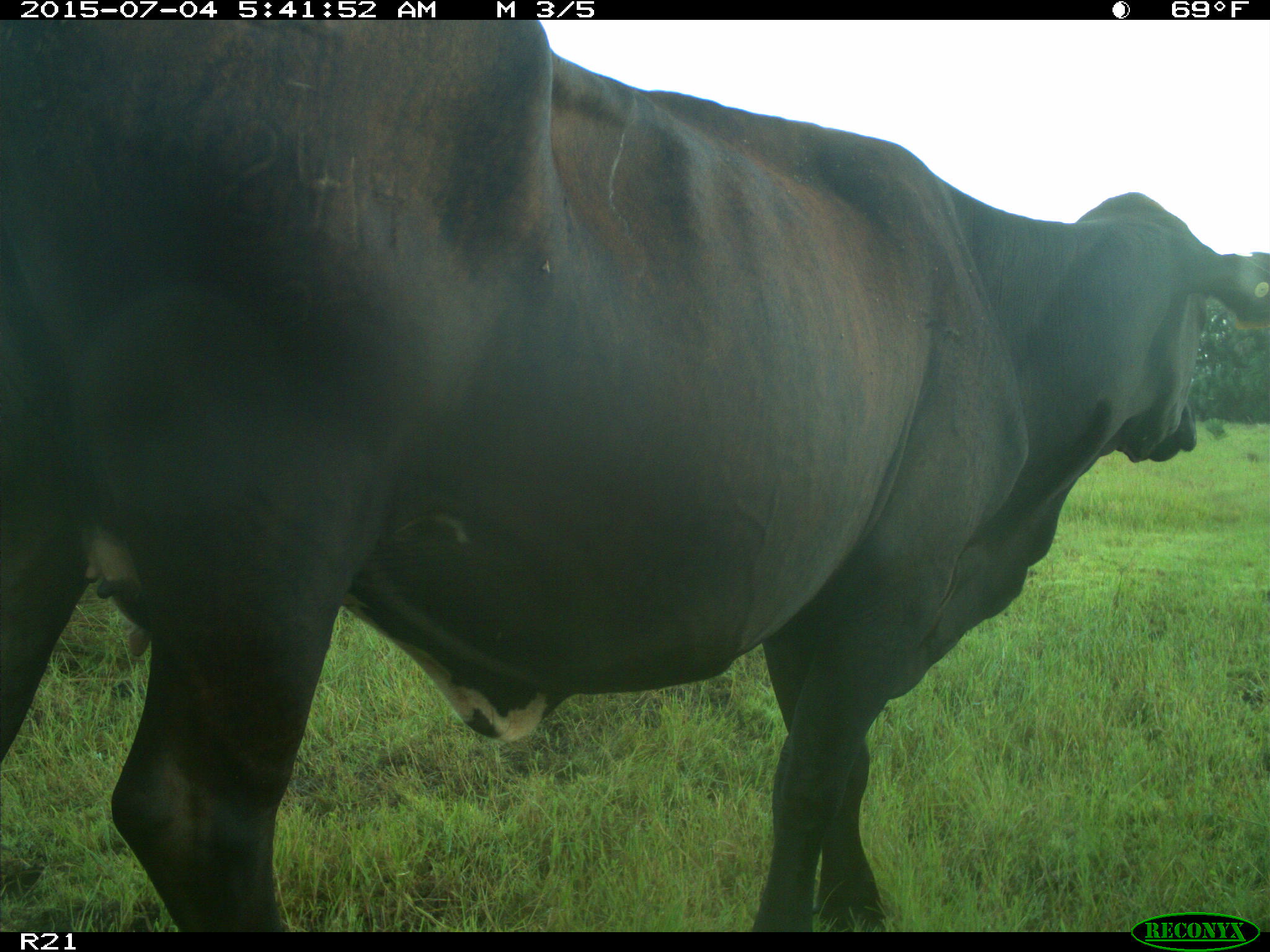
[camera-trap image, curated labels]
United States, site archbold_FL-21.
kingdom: Animalia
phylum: Chordata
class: Mammalia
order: Artiodactyla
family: Bovidae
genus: Bos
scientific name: Bos taurus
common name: domestic cow